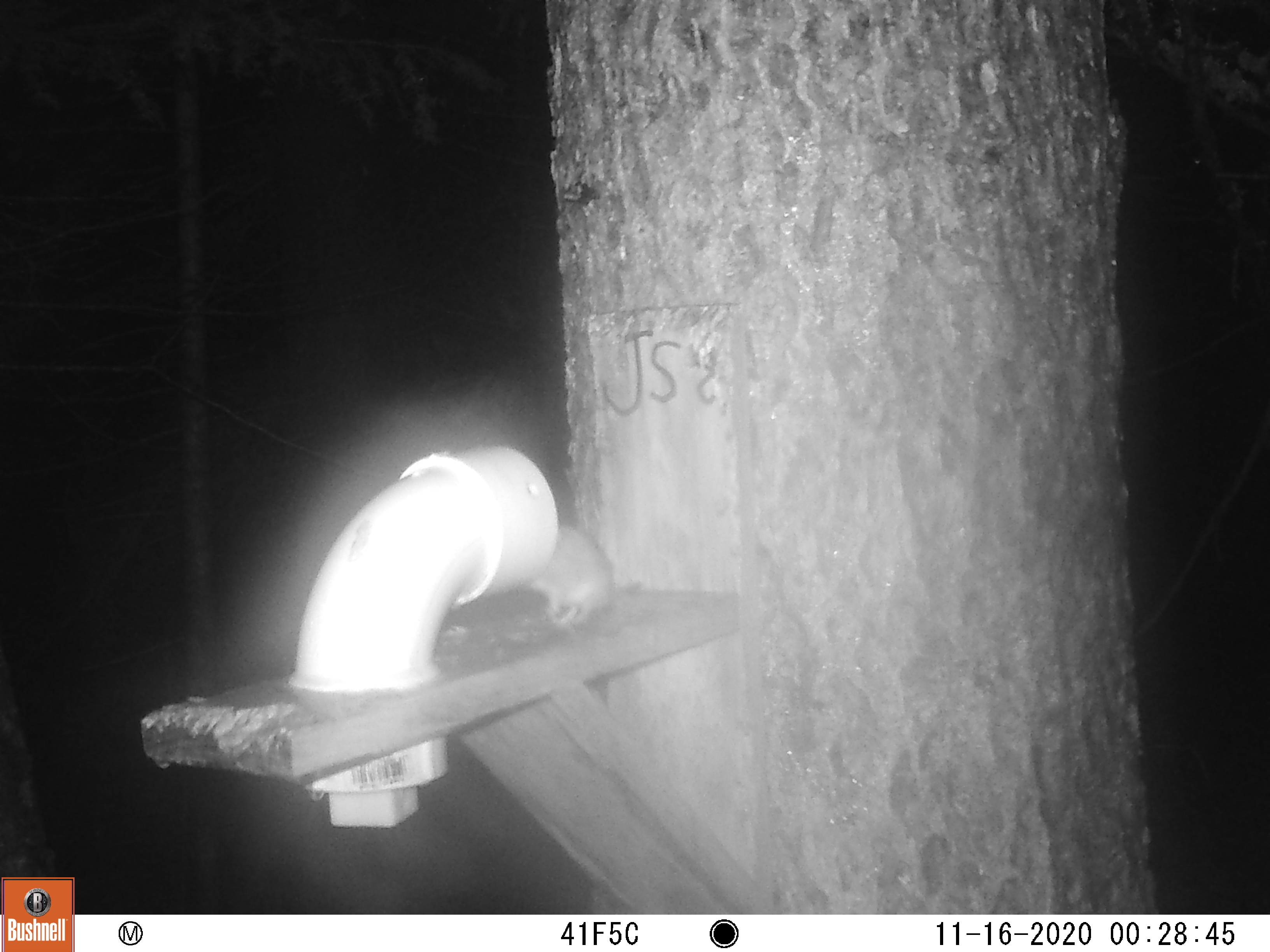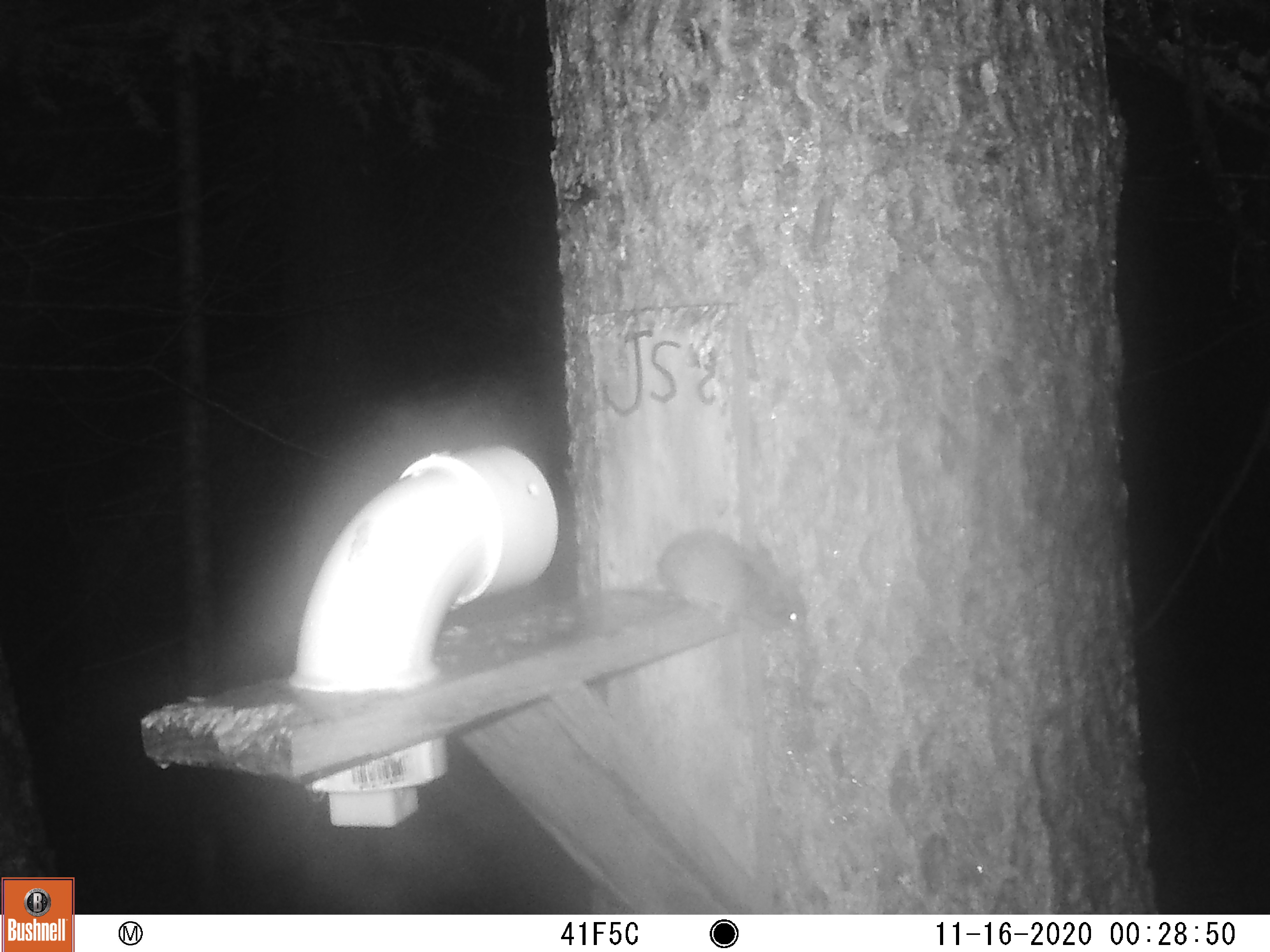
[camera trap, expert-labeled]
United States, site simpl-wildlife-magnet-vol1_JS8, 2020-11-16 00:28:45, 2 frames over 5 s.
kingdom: Animalia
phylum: Chordata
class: Mammalia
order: Rodentia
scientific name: Rodentia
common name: mouse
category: mouse sp.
Mouse sp. (mouse) (Rodentia).